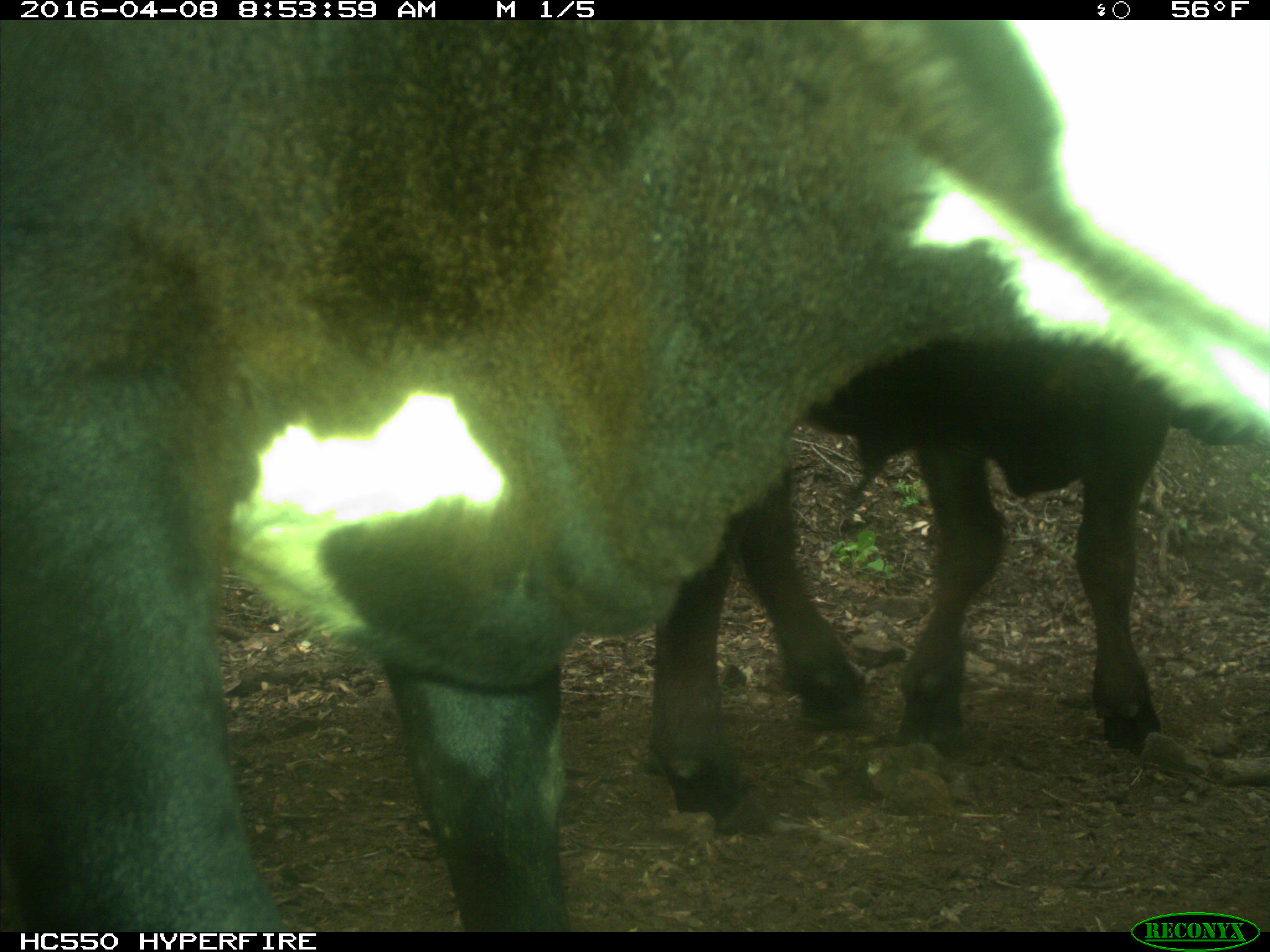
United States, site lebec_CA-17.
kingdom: Animalia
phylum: Chordata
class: Mammalia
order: Artiodactyla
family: Bovidae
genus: Bos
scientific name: Bos taurus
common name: domestic cow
Bos taurus (domestic cow).